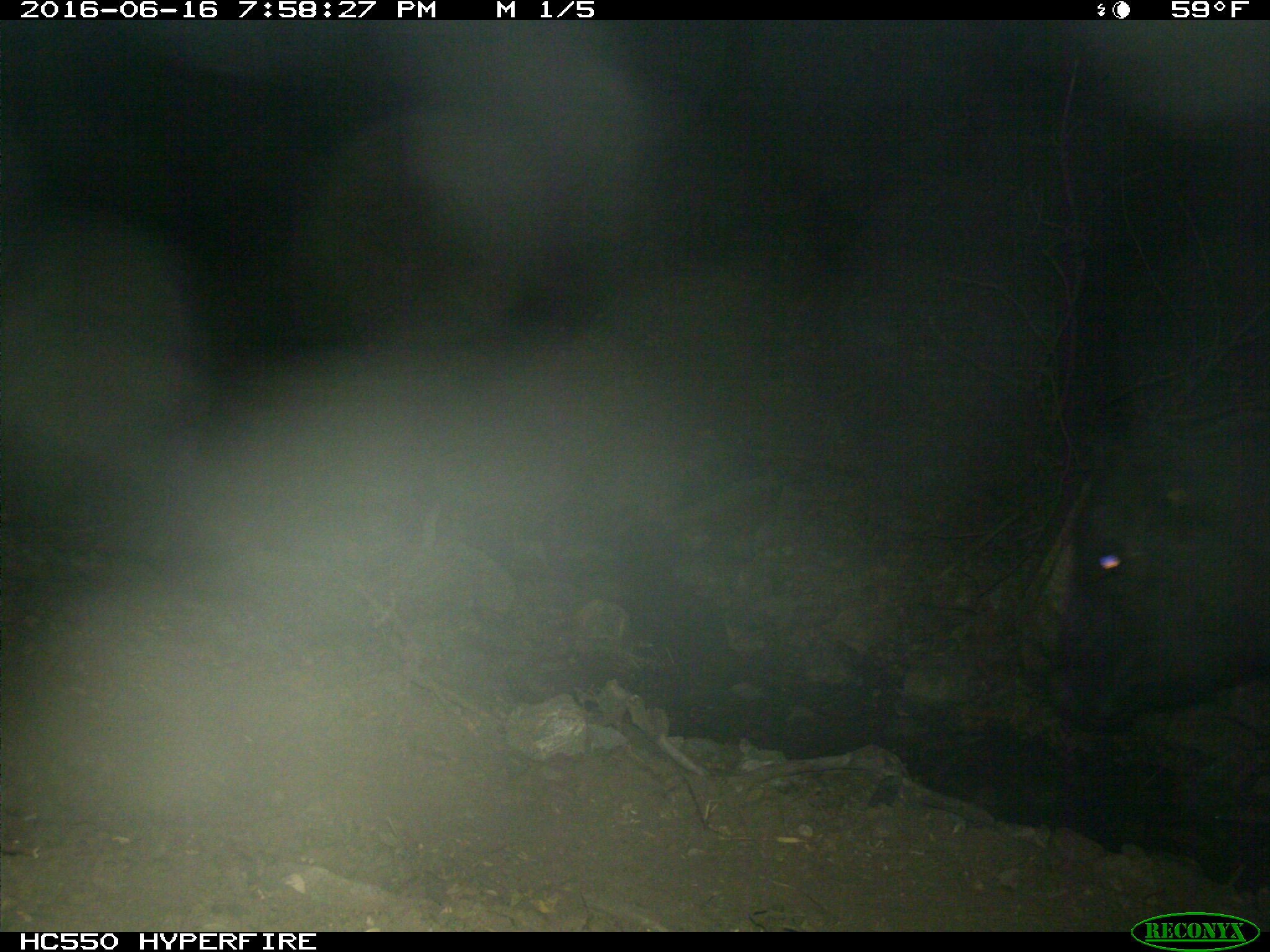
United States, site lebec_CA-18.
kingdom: Animalia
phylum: Chordata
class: Mammalia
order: Artiodactyla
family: Bovidae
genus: Bos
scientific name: Bos taurus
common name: domestic cow